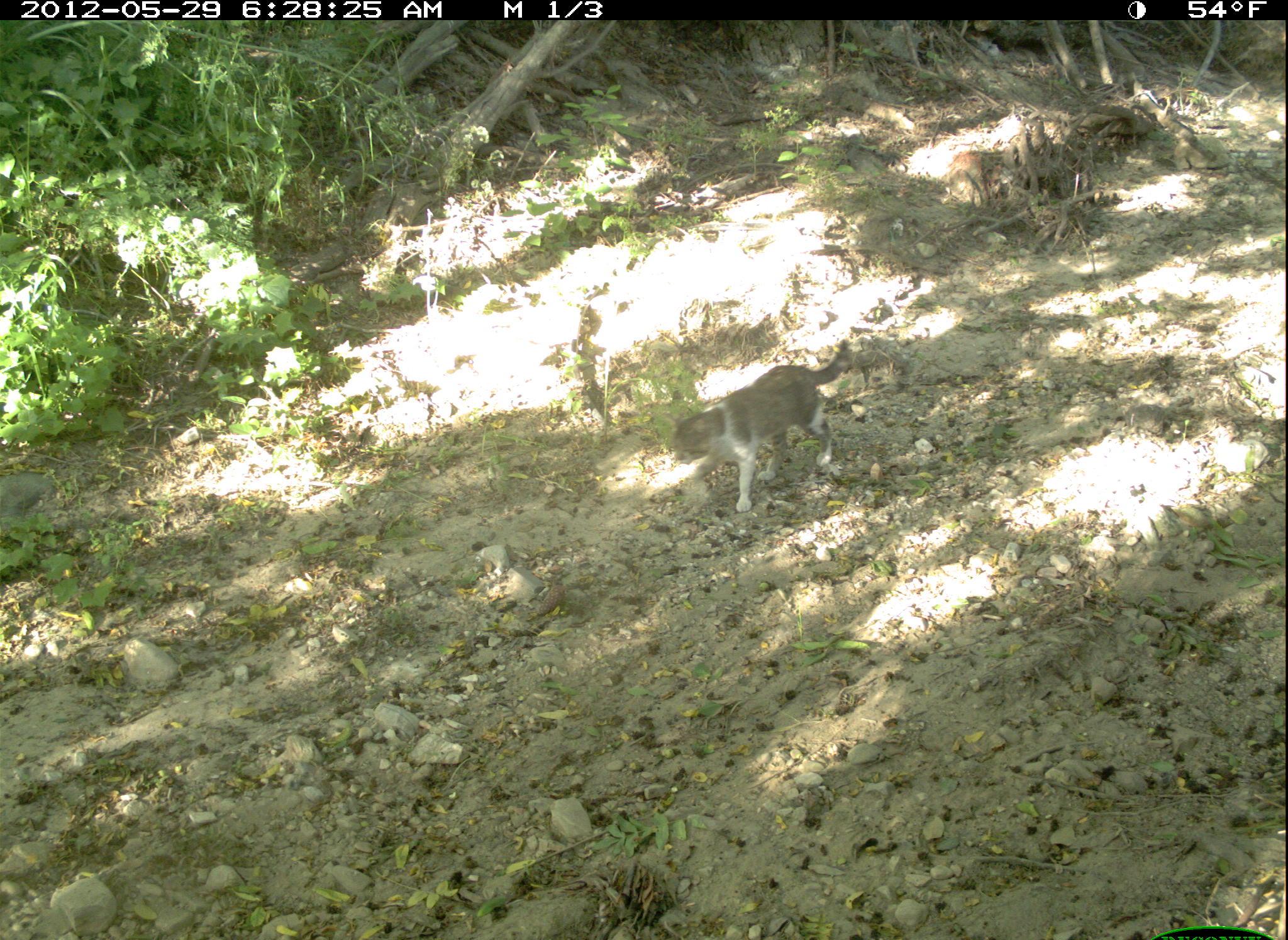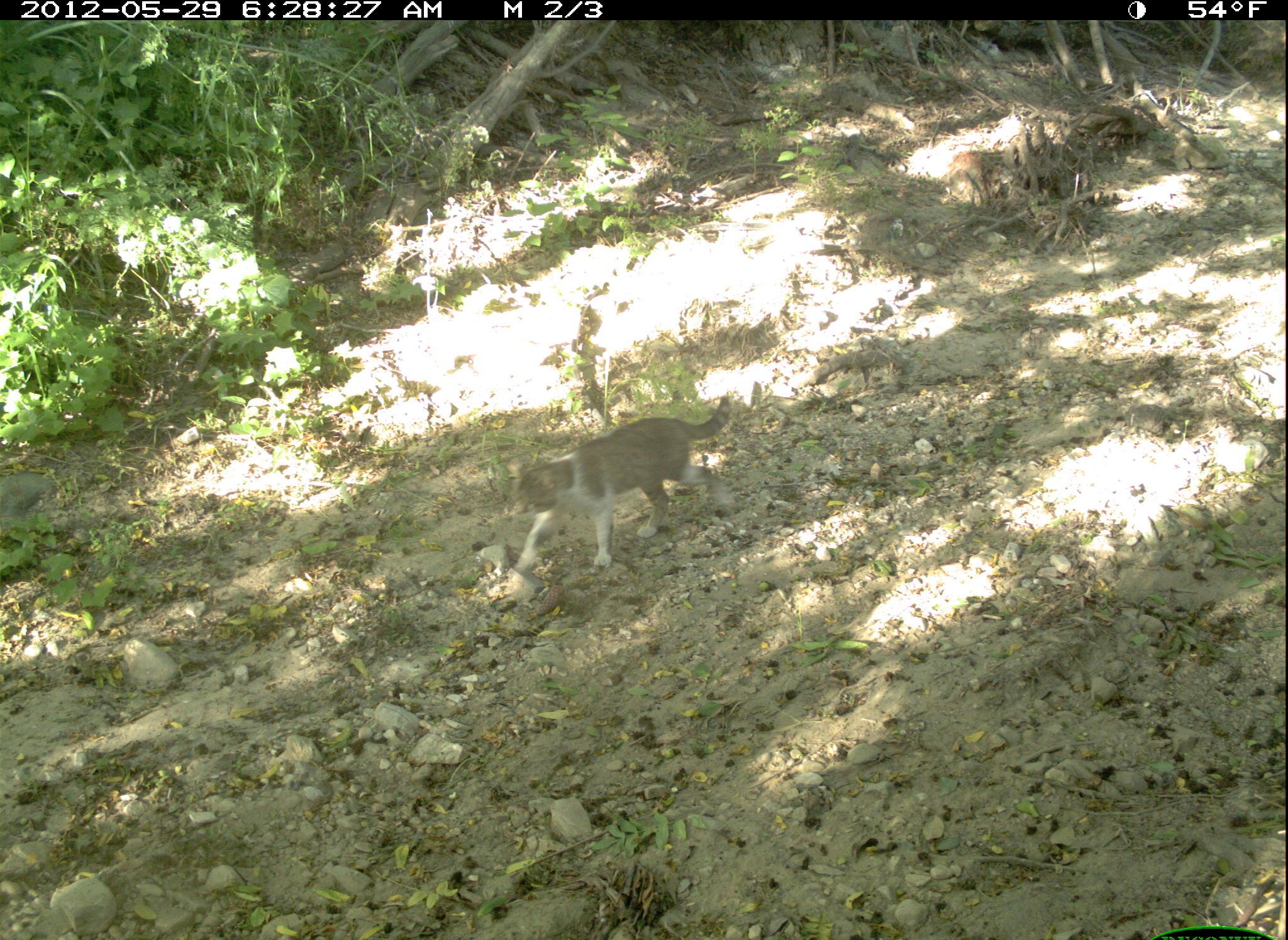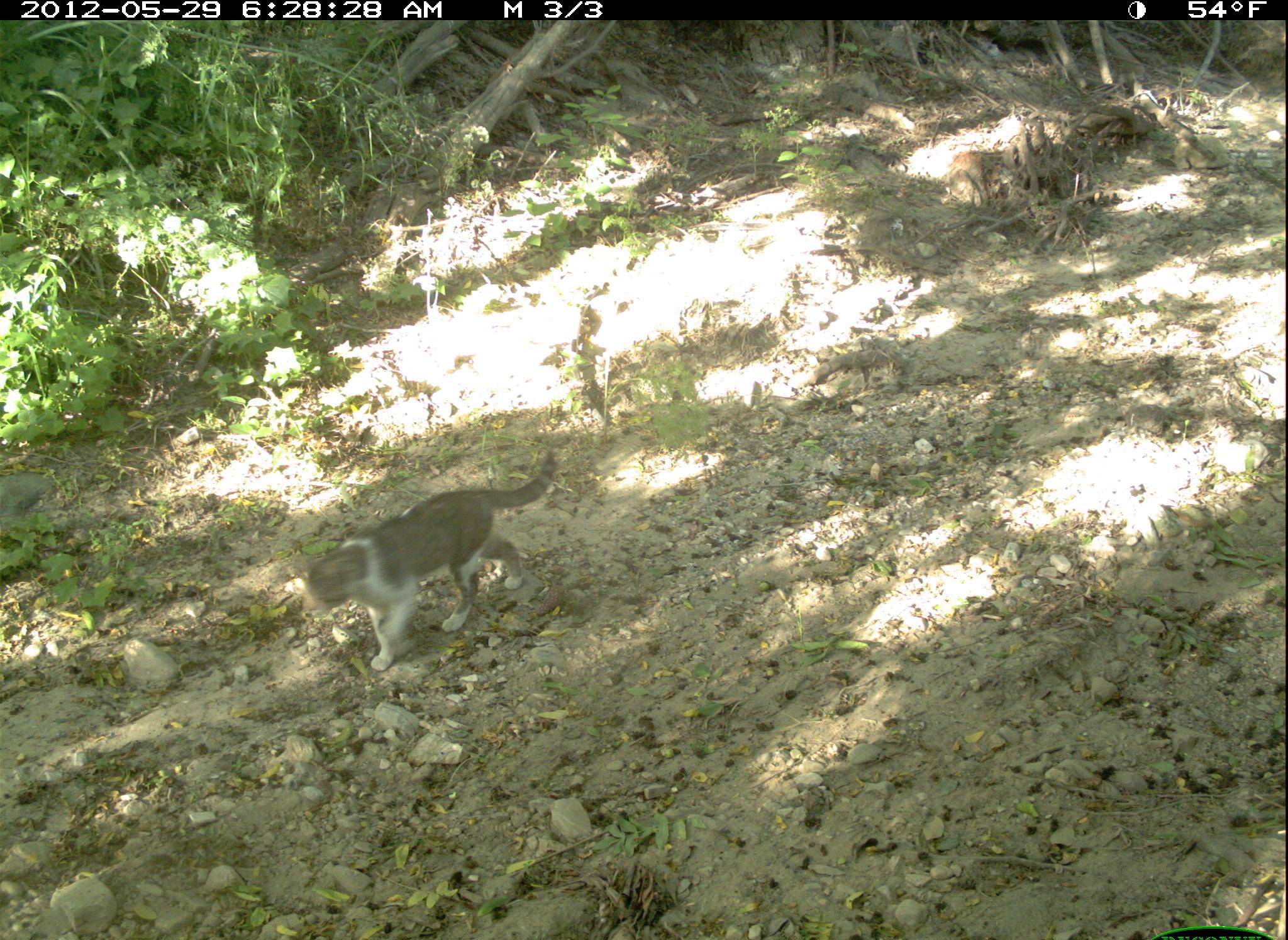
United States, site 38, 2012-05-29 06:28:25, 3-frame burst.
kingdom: Animalia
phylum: Chordata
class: Mammalia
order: Carnivora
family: Felidae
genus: Felis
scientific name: Felis catus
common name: cat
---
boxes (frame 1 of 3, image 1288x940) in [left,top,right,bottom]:
cat: [668,335,855,517]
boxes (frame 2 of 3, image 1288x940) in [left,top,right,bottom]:
cat: [501,390,741,583]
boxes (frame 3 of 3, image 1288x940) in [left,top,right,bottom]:
cat: [290,445,560,675]